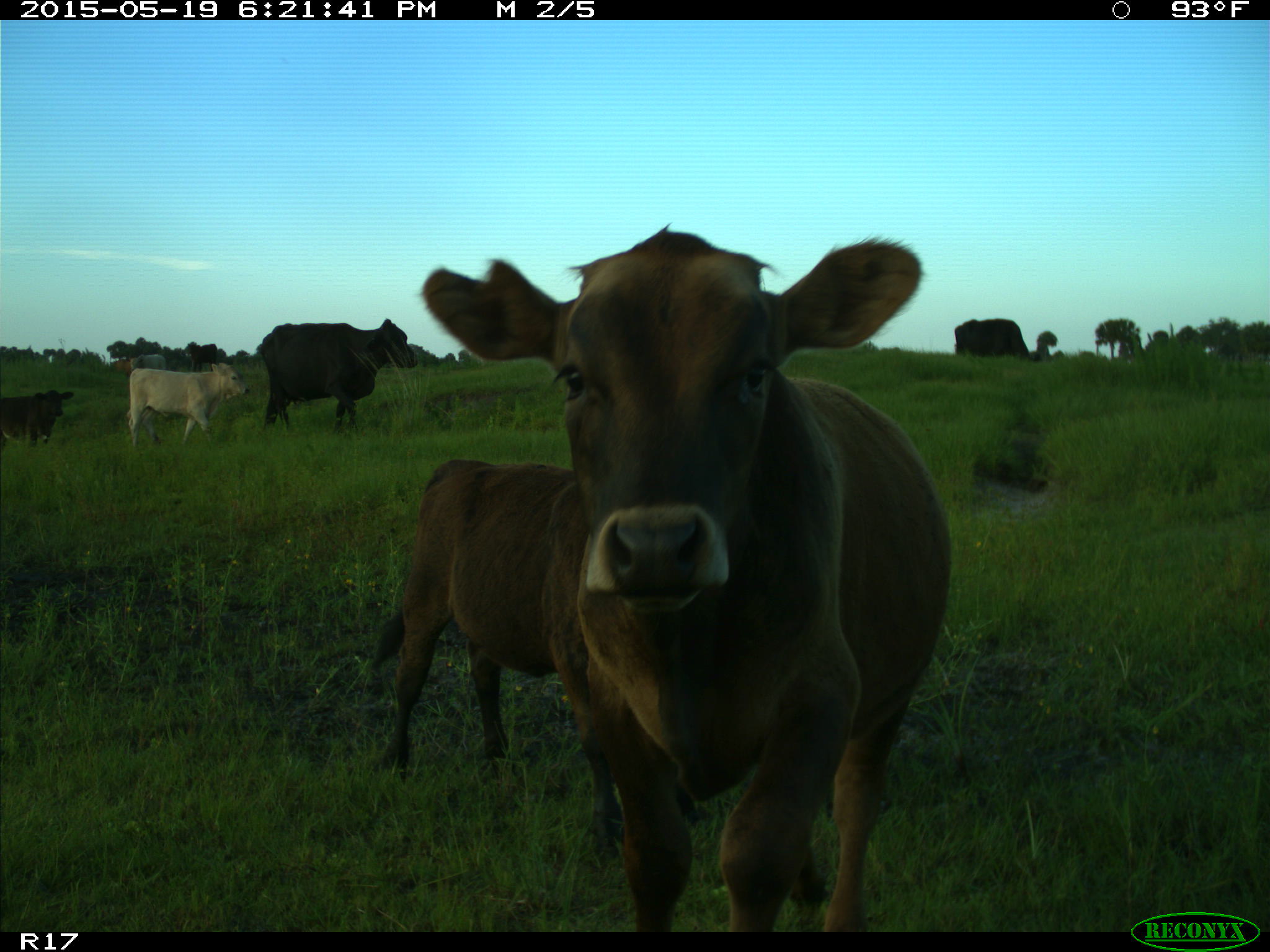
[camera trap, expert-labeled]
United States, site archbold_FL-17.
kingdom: Animalia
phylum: Chordata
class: Mammalia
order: Artiodactyla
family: Bovidae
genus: Bos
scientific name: Bos taurus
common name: domestic cow